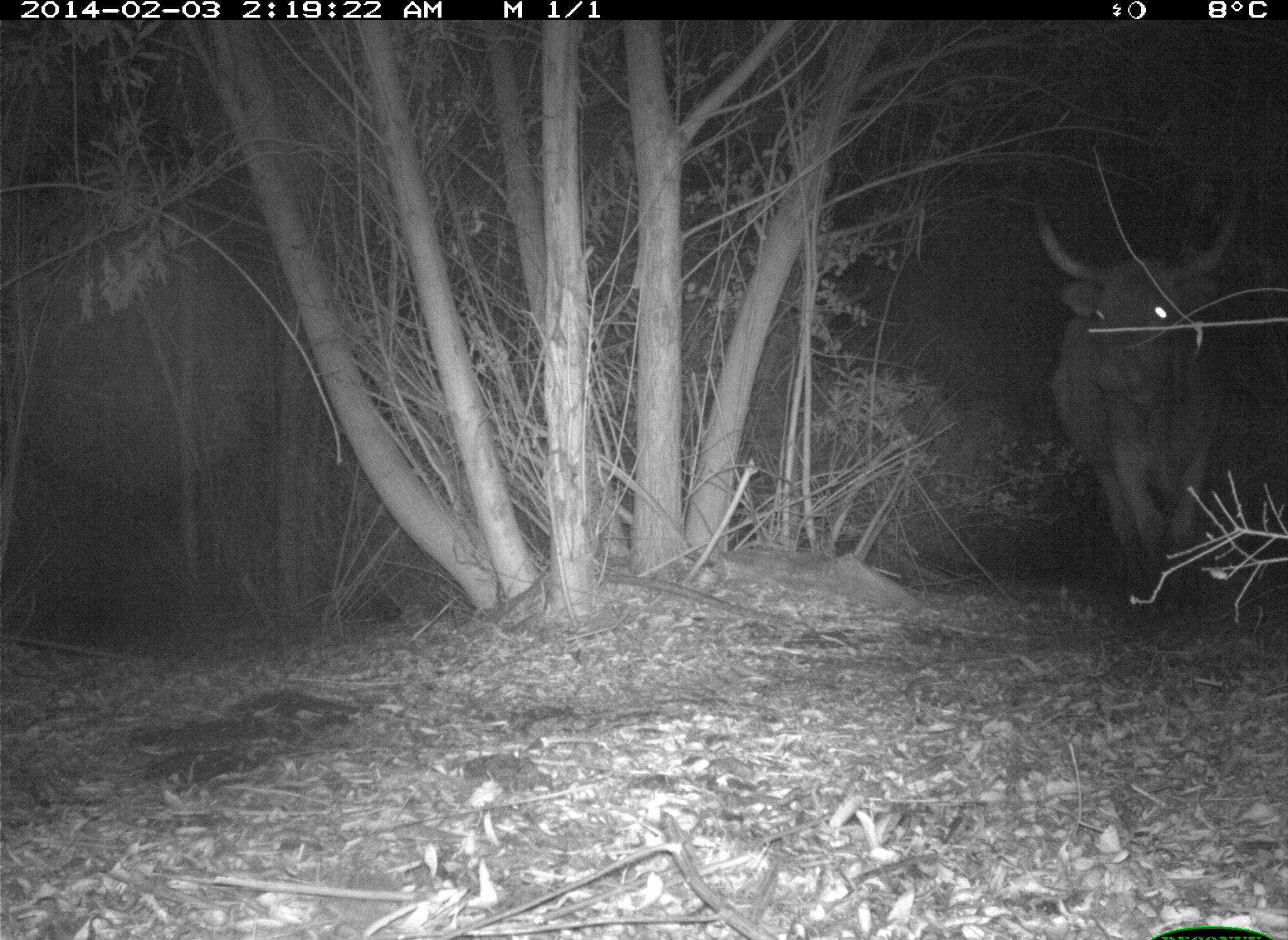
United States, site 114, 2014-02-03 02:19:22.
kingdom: Animalia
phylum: Chordata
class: Mammalia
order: Artiodactyla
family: Bovidae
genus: Bos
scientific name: Bos taurus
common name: cow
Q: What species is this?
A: Cow (Bos taurus).